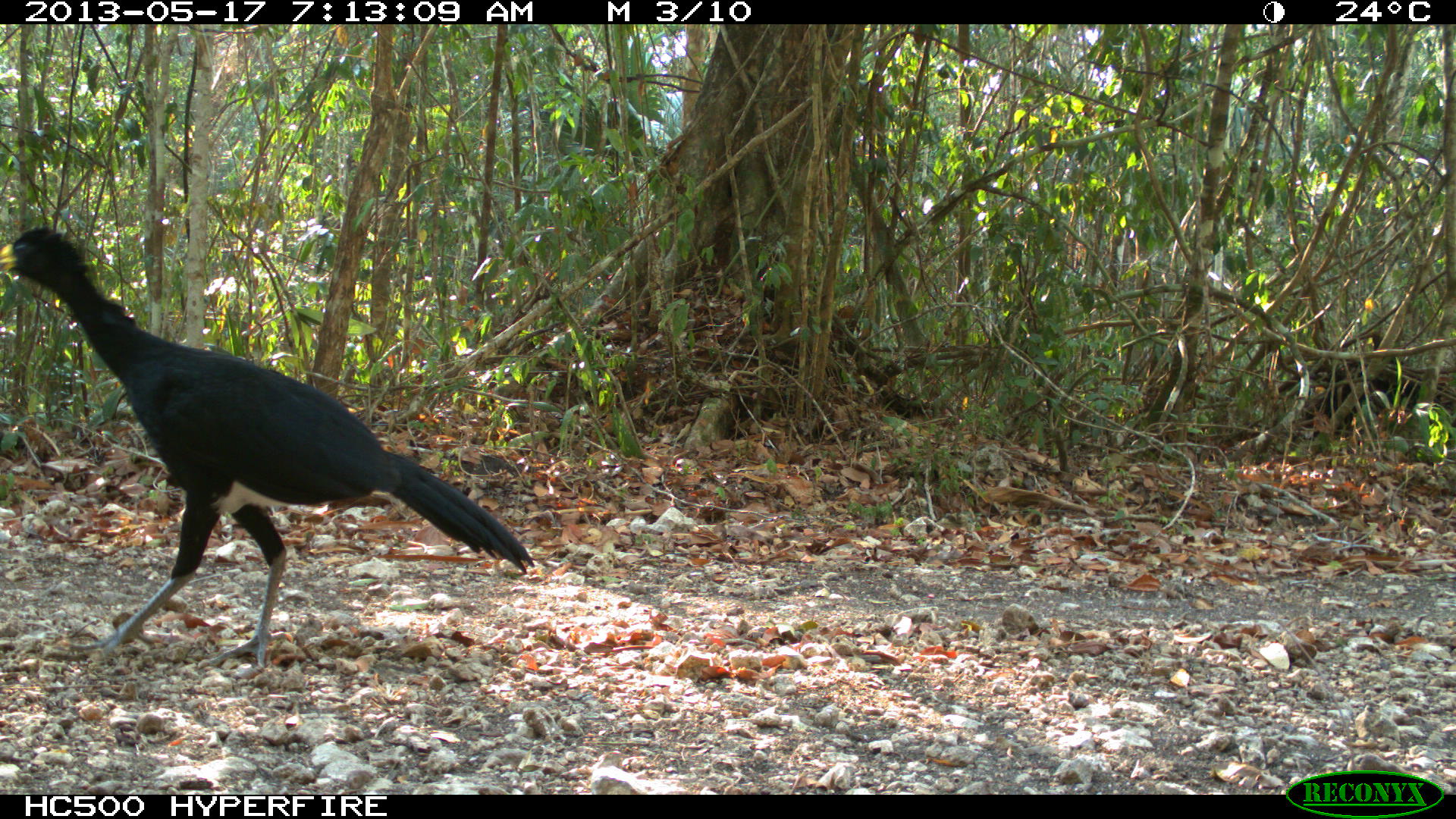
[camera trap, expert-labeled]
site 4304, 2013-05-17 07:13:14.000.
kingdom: Animalia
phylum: Chordata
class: Aves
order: Galliformes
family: Cracidae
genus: Crax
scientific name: Crax rubra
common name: great curassow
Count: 1.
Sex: male.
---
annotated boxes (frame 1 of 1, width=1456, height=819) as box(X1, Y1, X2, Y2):
crax rubra: box(0, 224, 534, 669)